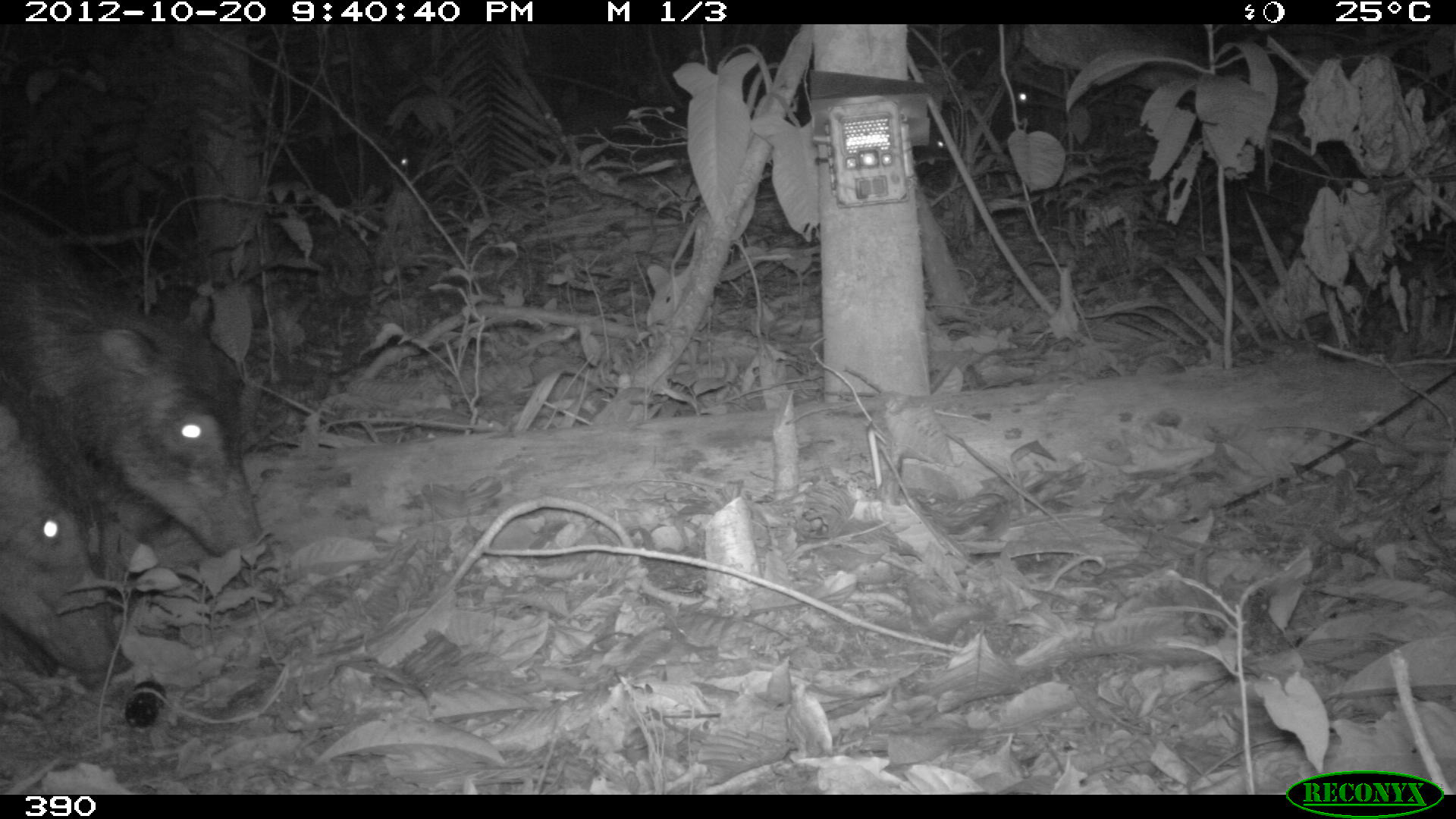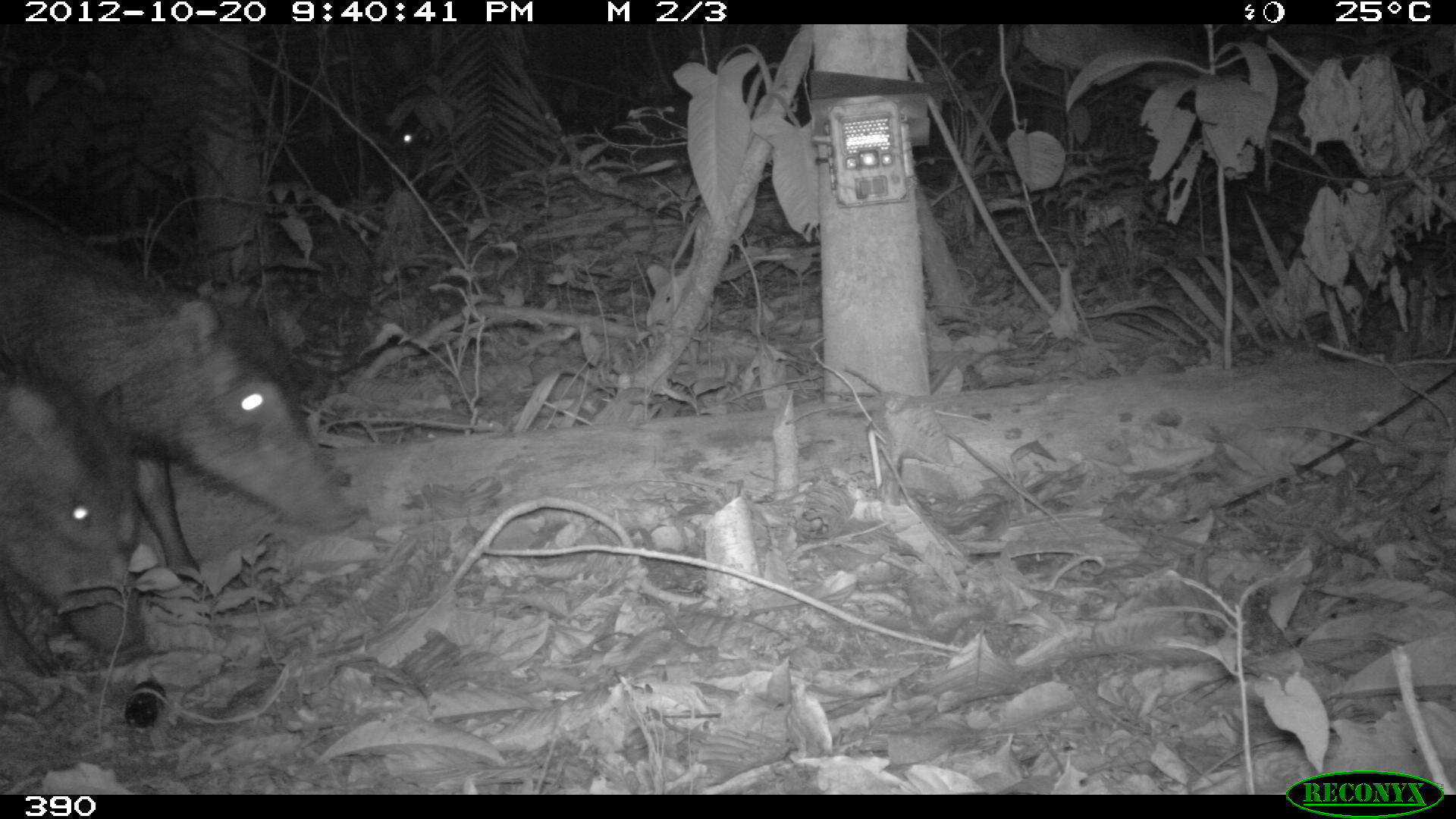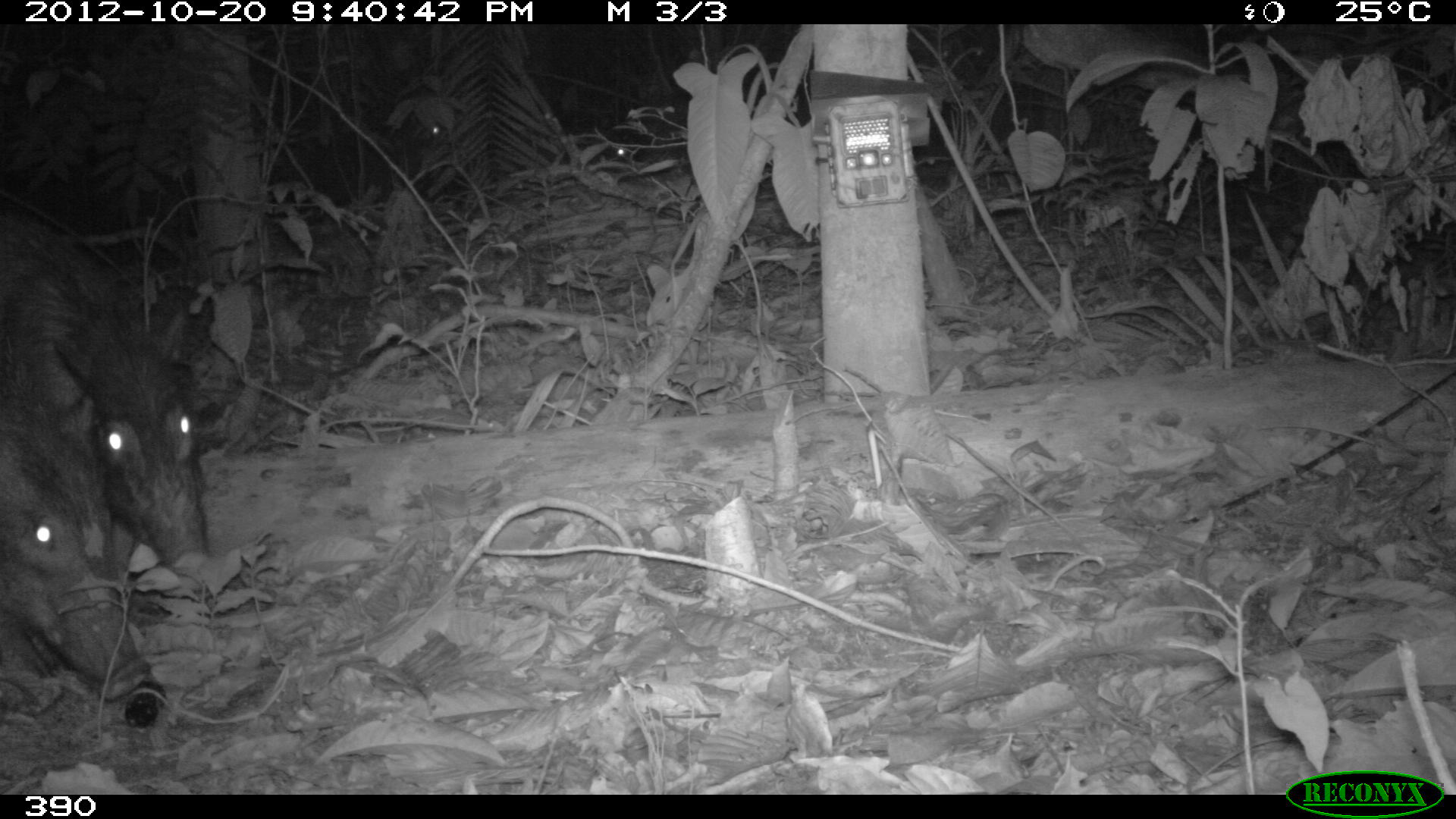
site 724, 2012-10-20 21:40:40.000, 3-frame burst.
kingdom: Animalia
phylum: Chordata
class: Mammalia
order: Artiodactyla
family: Tayassuidae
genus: Tayassu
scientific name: Tayassu pecari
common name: white-lipped peccary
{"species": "Tayassu pecari (white-lipped peccary)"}